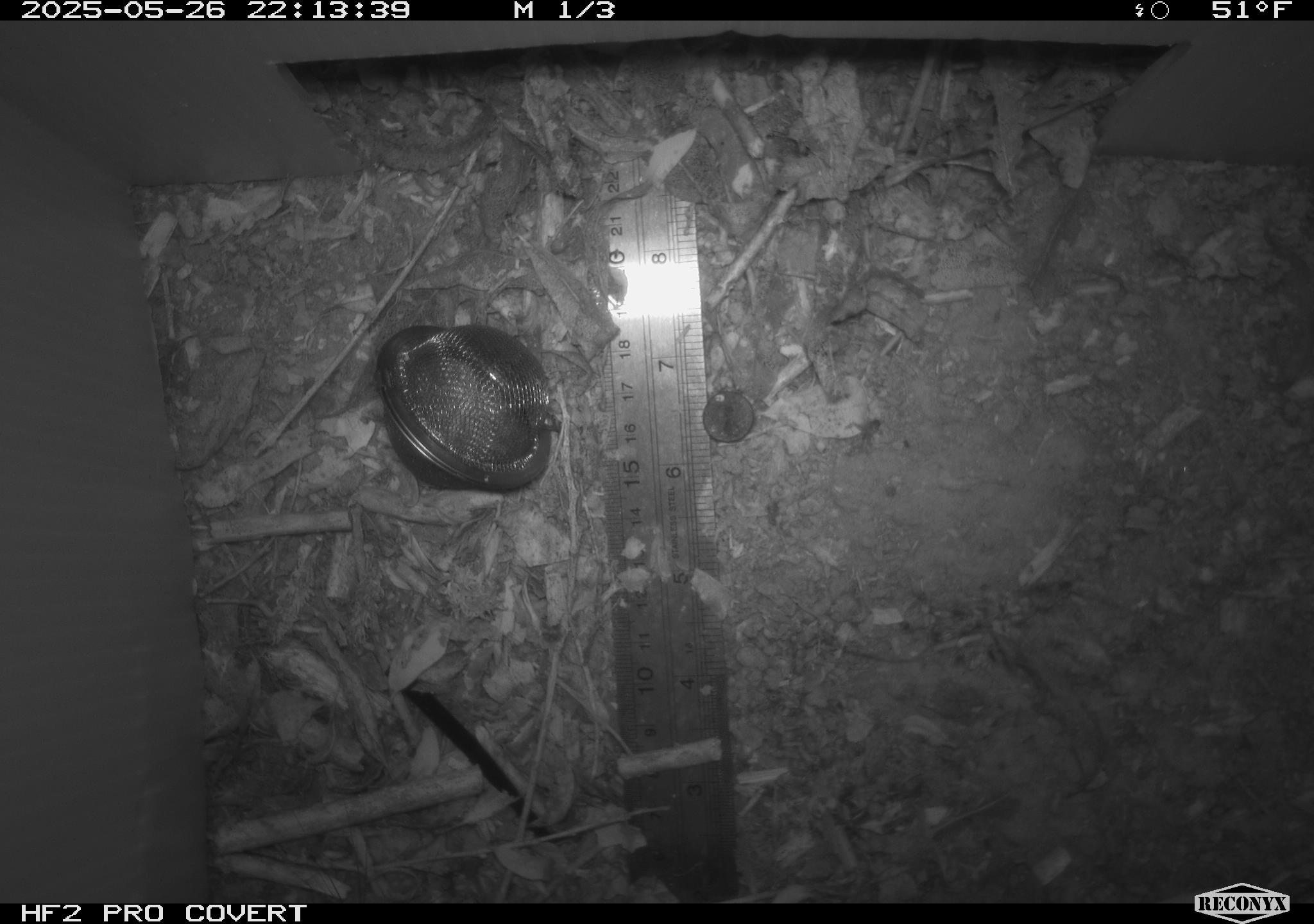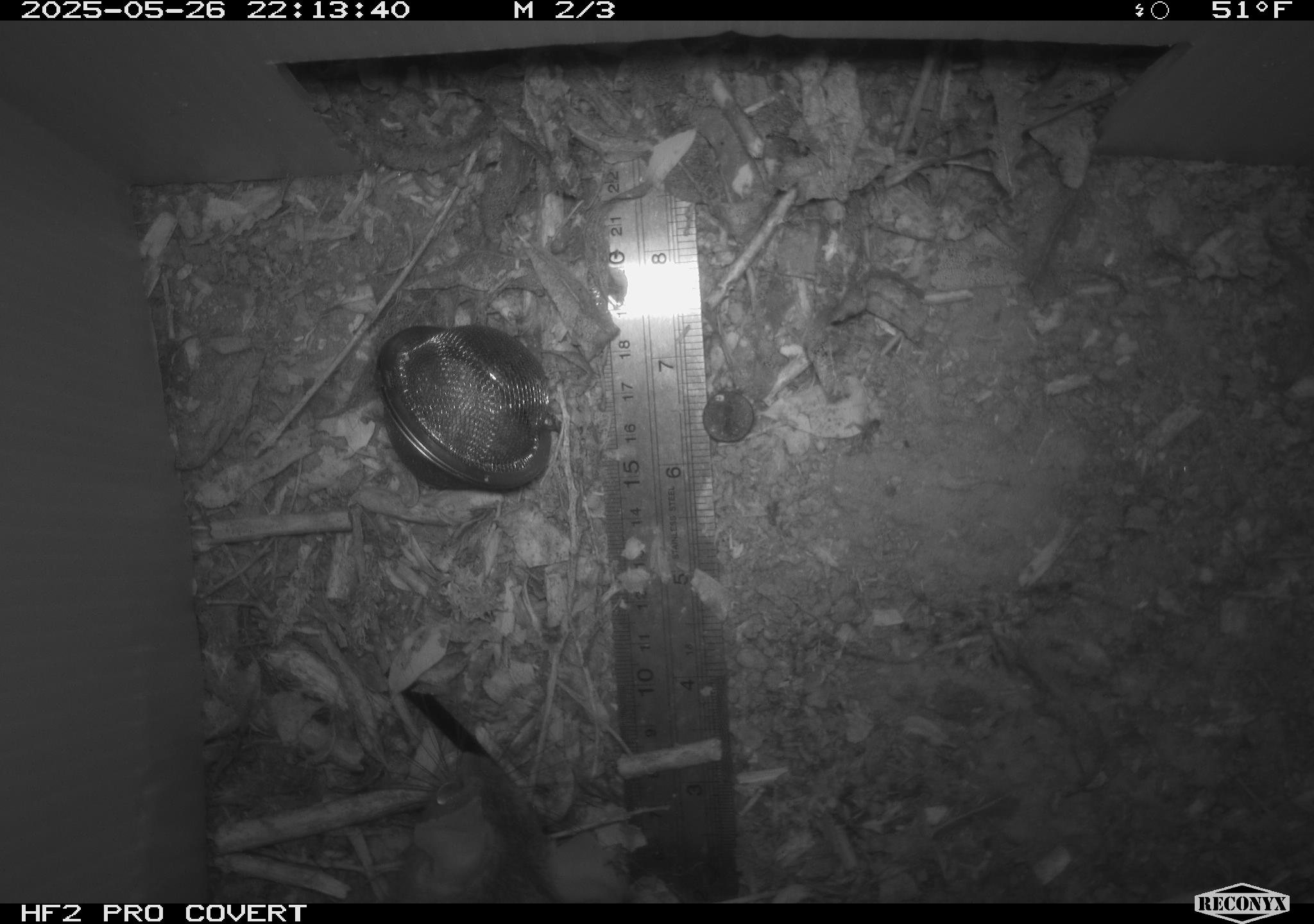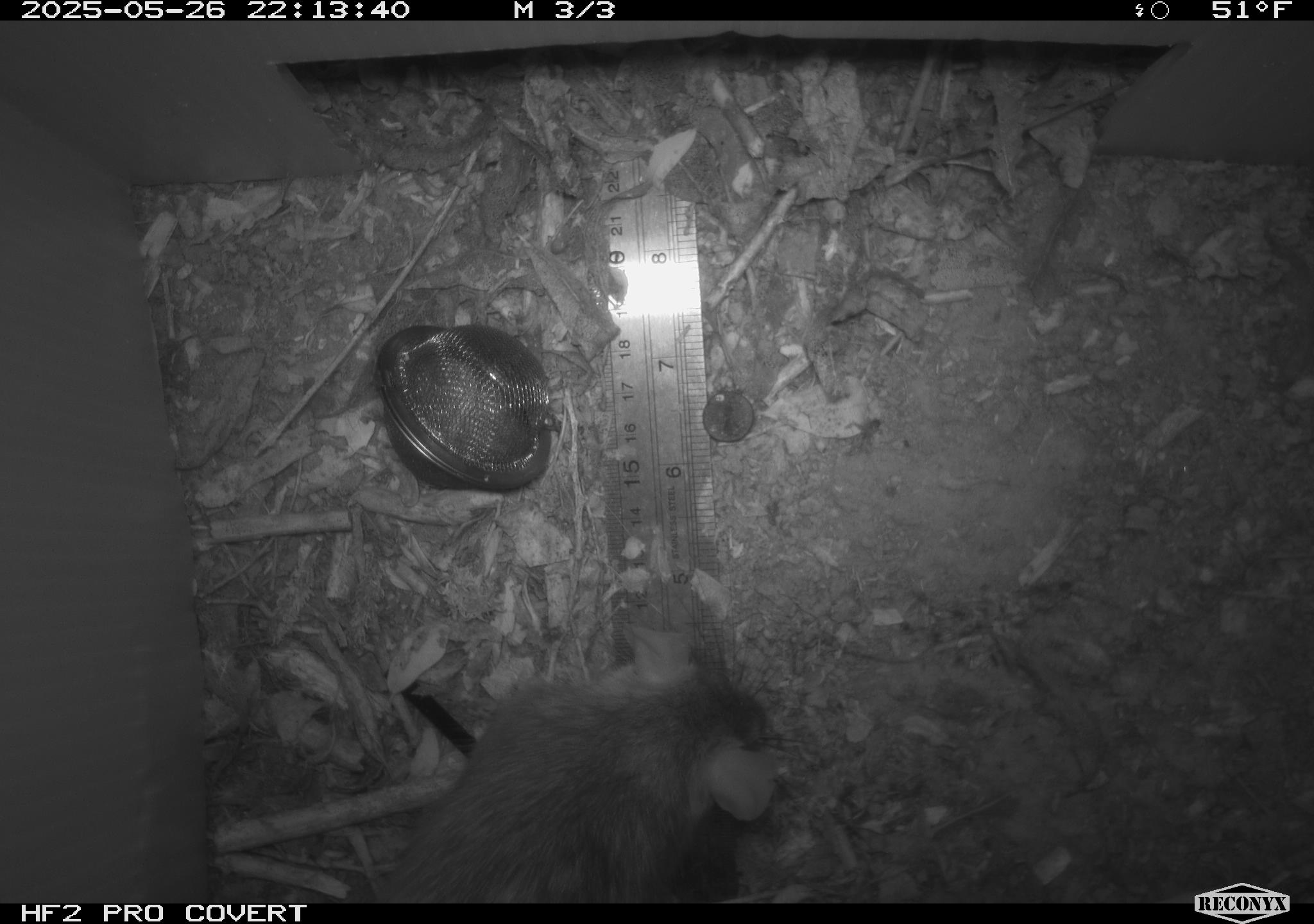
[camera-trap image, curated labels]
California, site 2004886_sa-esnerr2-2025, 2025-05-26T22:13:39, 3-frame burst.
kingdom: Animalia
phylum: Chordata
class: Mammalia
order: Rodentia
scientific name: Rodentia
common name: rodent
Rodent (Rodentia).